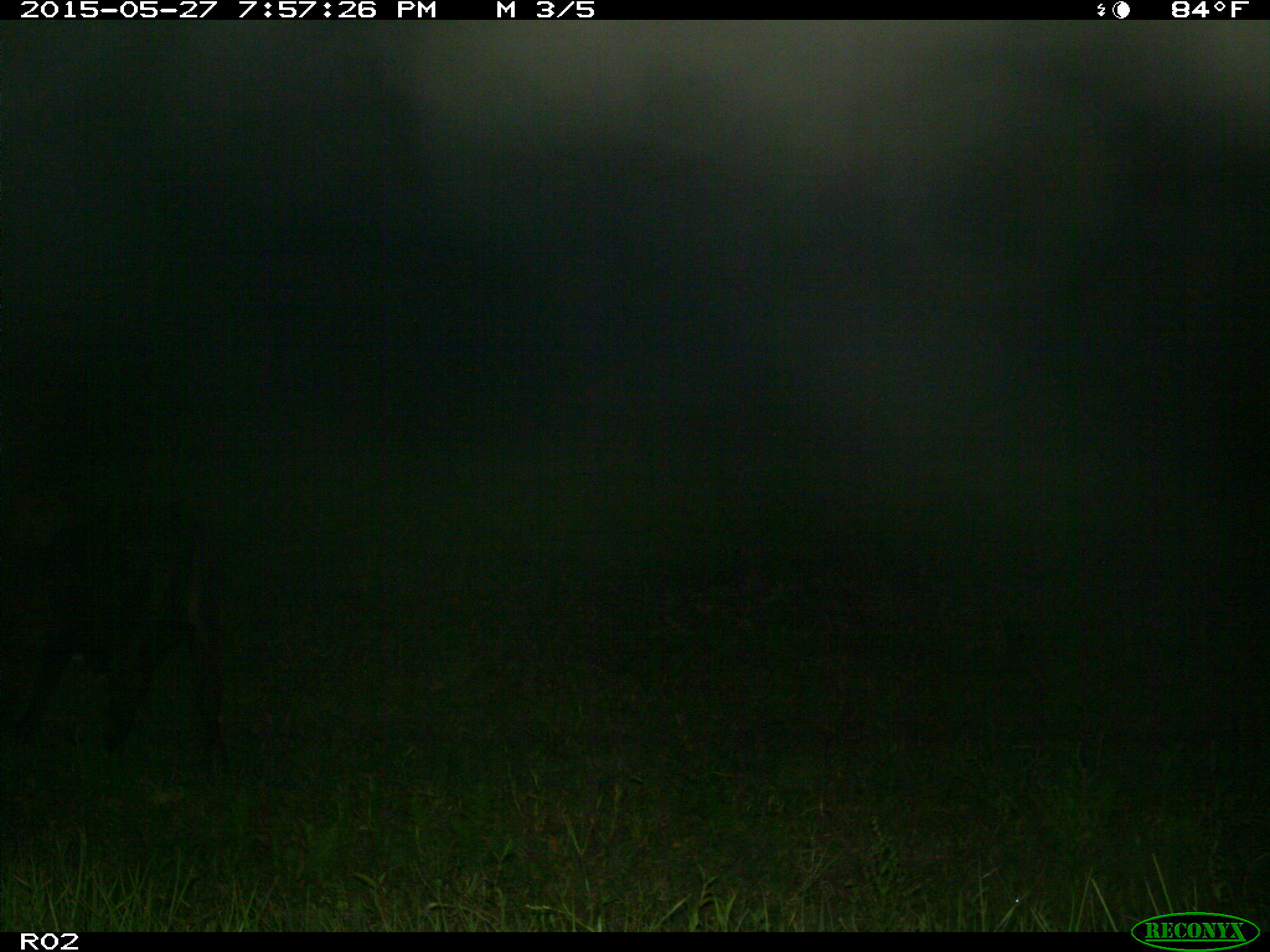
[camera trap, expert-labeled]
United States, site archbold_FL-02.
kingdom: Animalia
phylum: Chordata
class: Mammalia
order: Artiodactyla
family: Bovidae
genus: Bos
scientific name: Bos taurus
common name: domestic cow